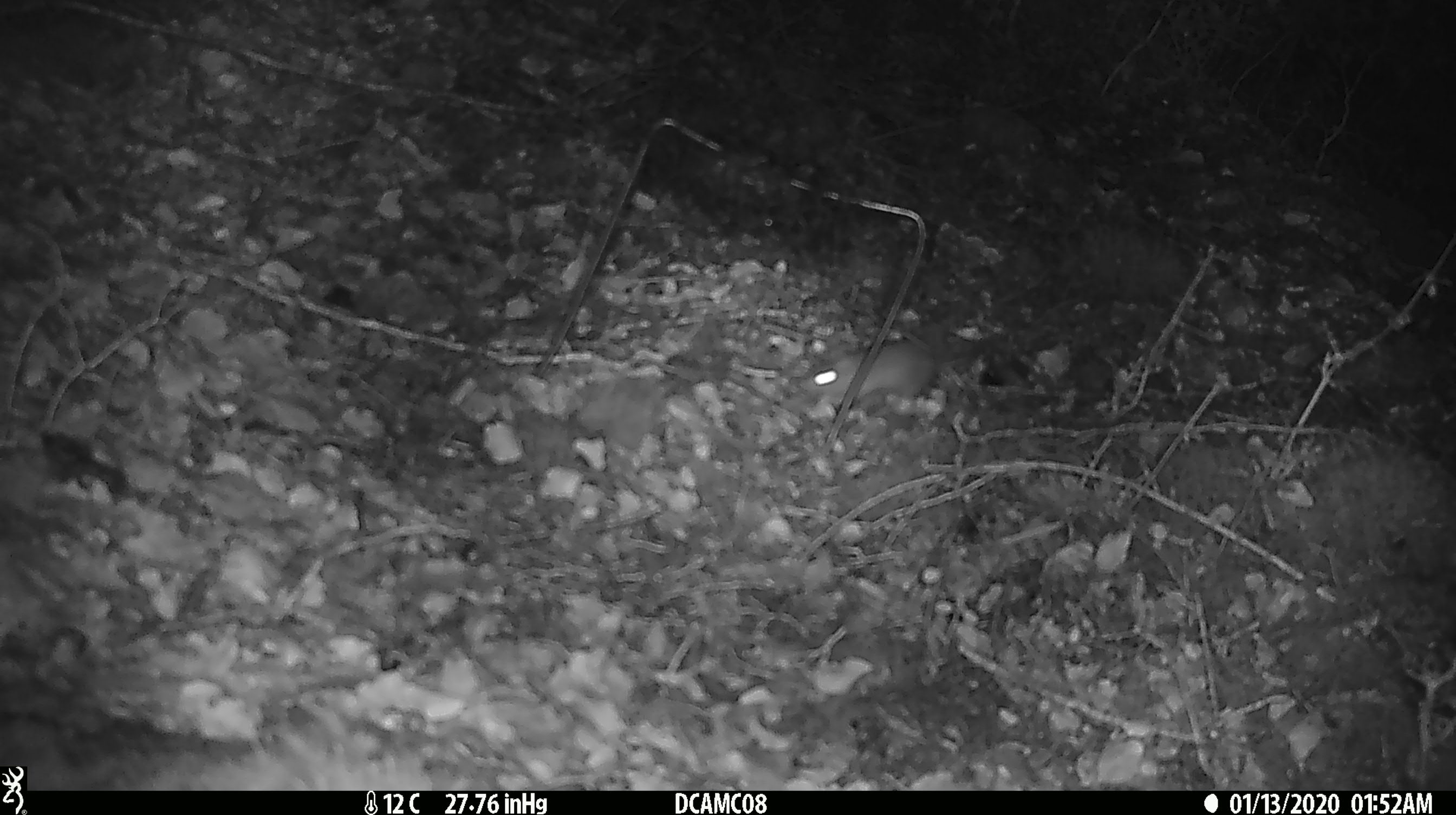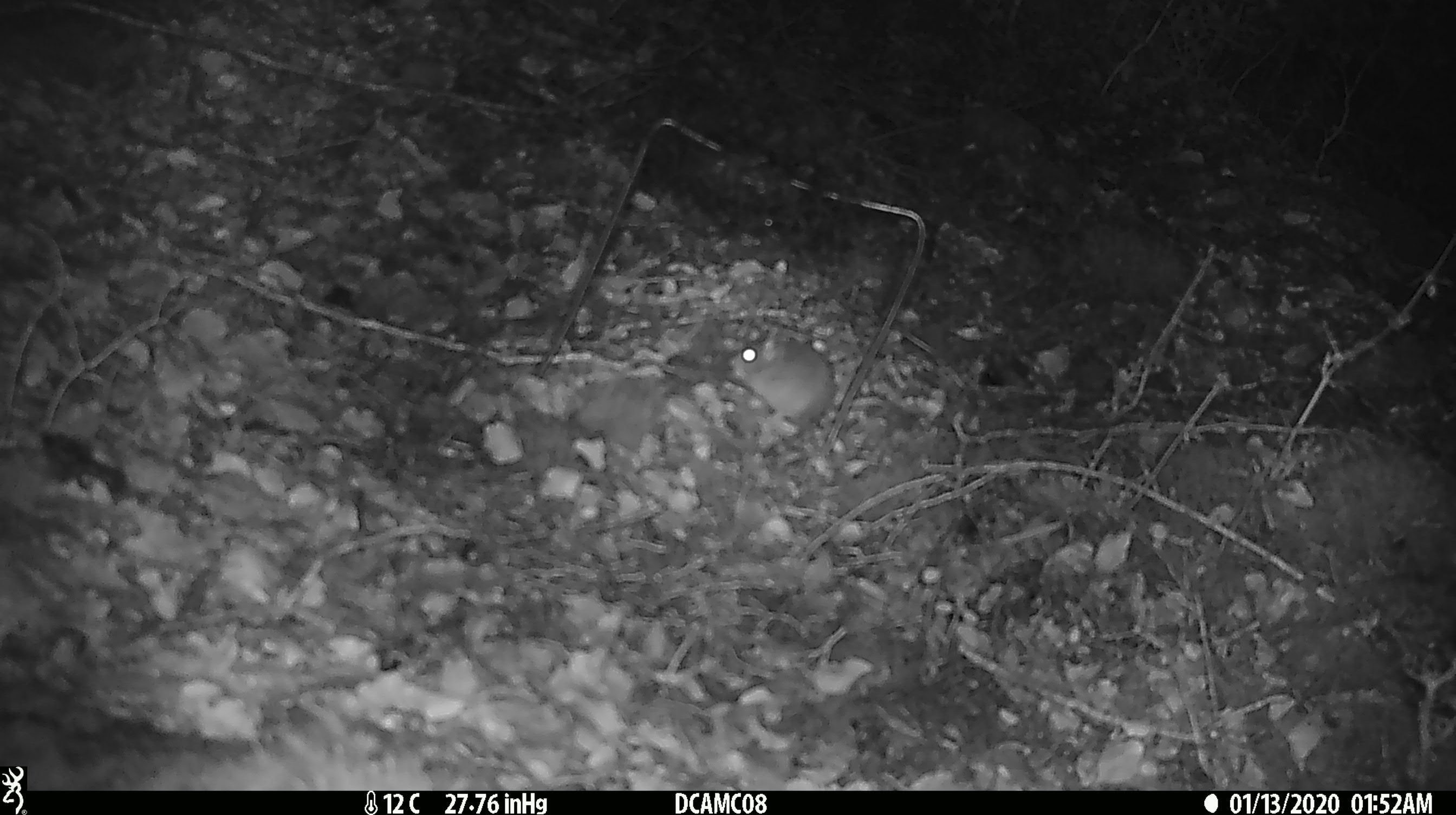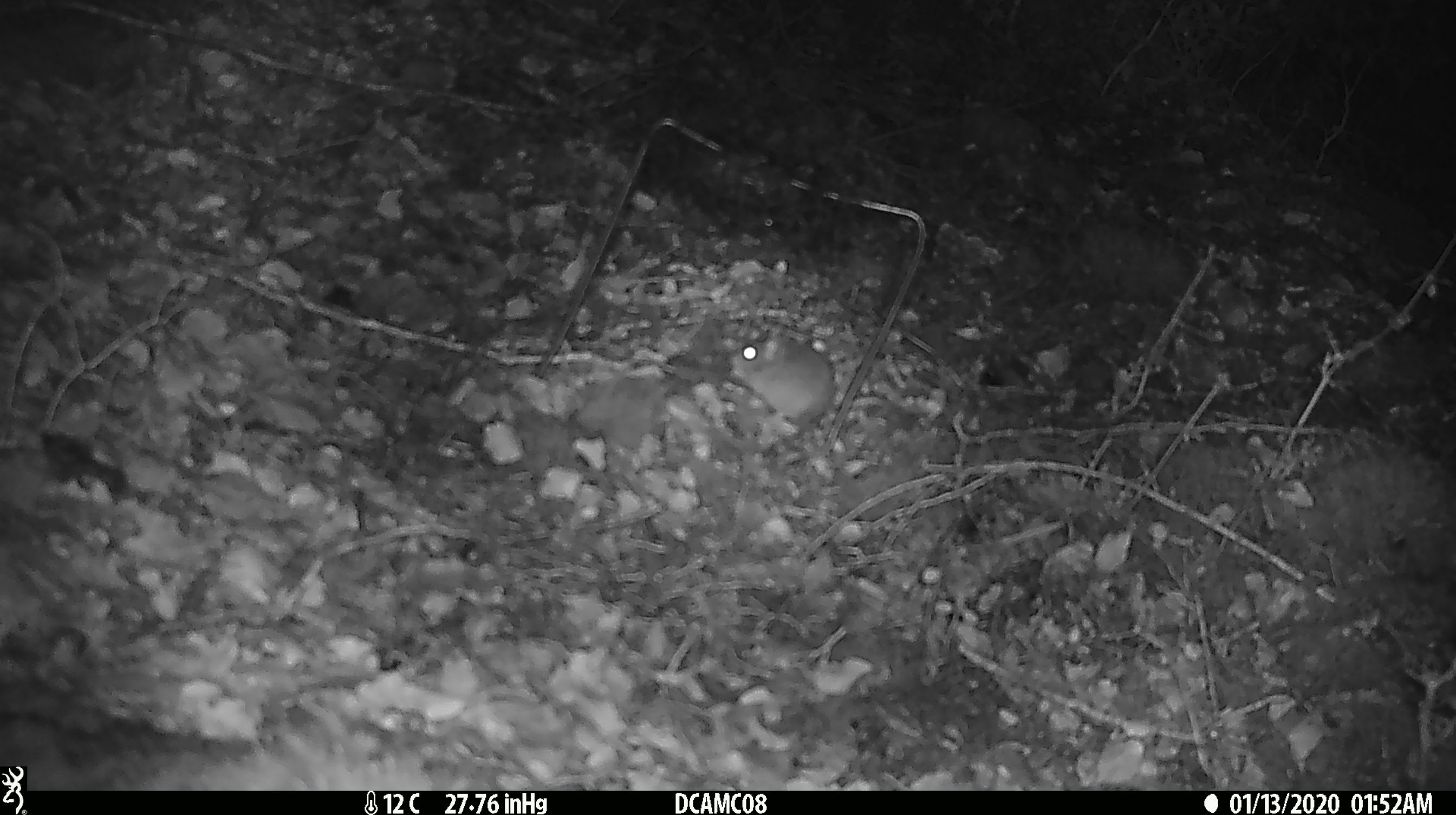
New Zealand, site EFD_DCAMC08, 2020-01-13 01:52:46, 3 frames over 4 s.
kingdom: Animalia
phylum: Chordata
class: Mammalia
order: Rodentia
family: Muridae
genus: Mus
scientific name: Mus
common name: mouse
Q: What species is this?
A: Mouse (Mus).